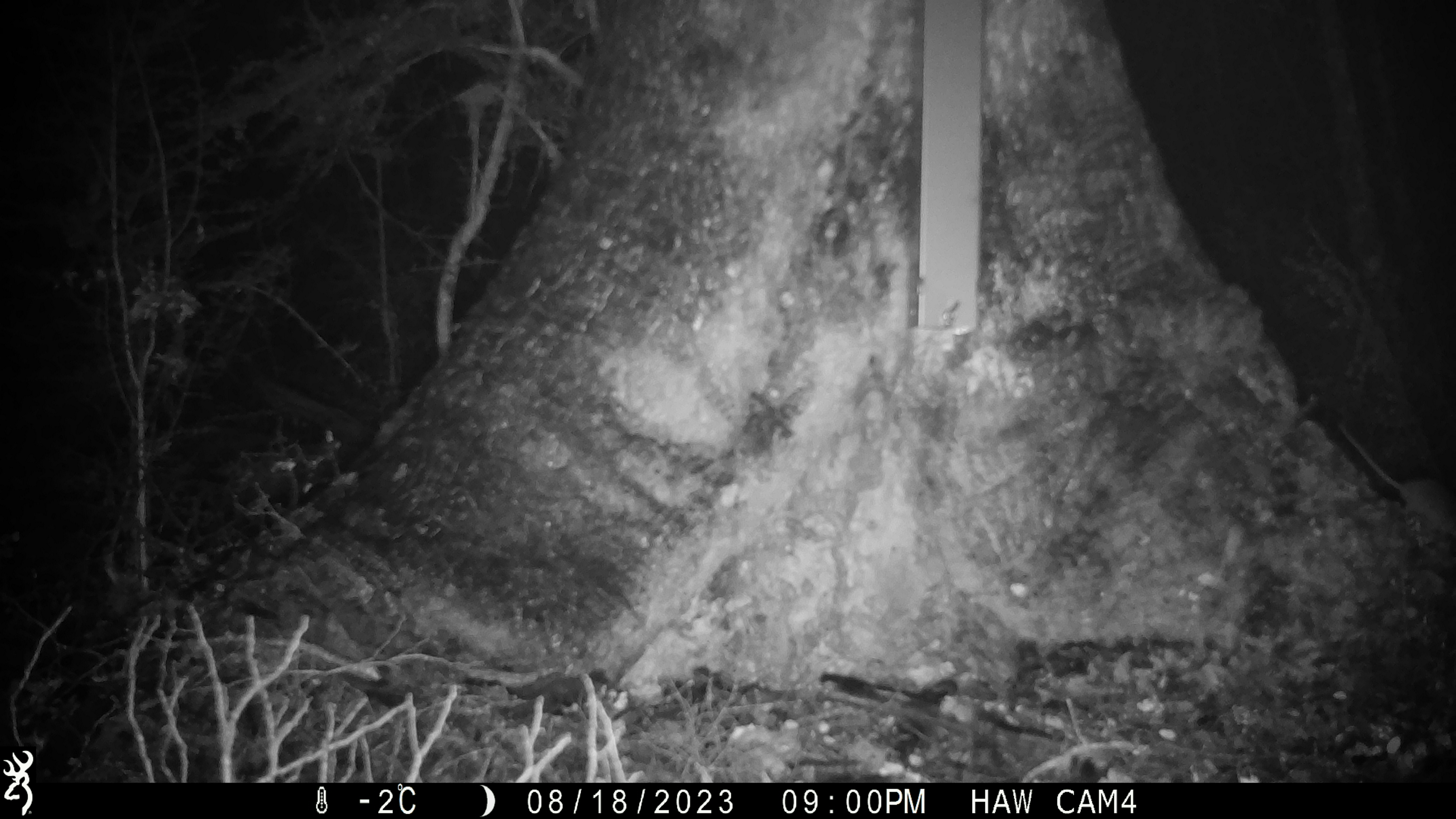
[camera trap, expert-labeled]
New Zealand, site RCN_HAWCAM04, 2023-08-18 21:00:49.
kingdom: Animalia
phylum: Chordata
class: Mammalia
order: Rodentia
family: Muridae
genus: Mus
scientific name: Mus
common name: mouse